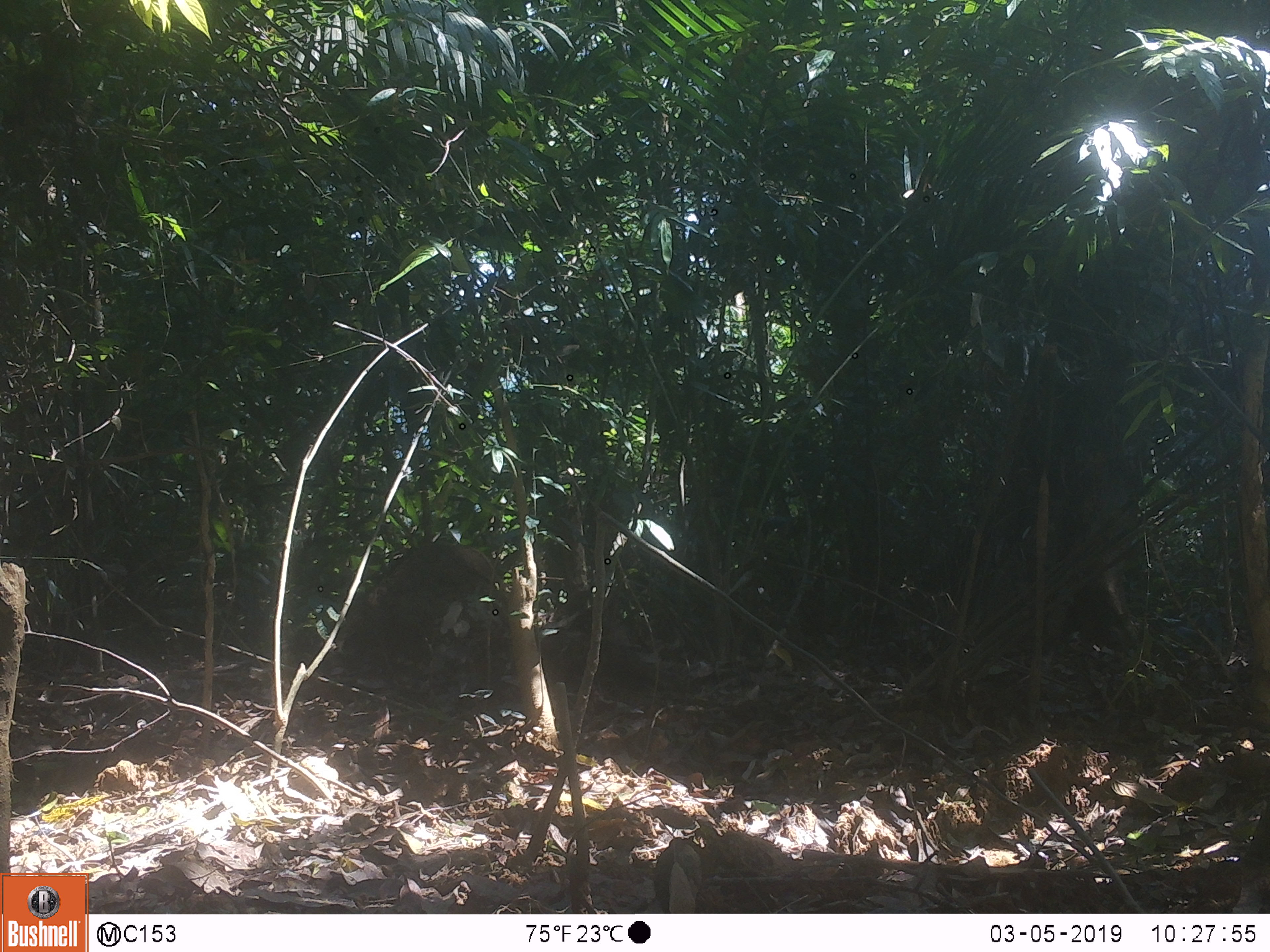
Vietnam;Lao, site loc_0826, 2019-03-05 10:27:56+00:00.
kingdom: Animalia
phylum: Chordata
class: Mammalia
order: Carnivora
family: Canidae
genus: Canis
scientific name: Canis familiaris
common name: domestic dog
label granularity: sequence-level